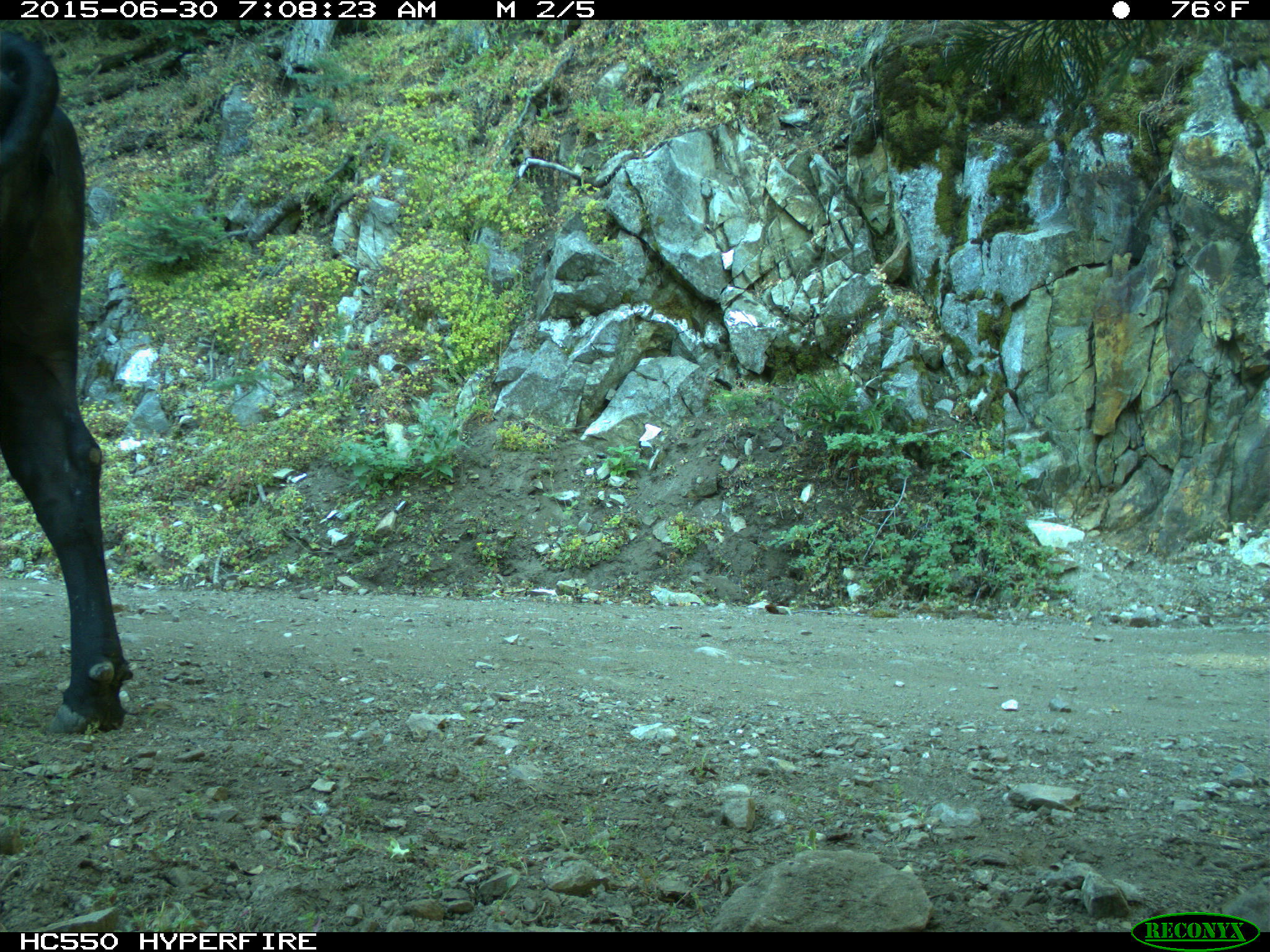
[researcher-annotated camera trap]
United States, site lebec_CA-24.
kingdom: Animalia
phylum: Chordata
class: Mammalia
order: Artiodactyla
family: Bovidae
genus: Bos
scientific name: Bos taurus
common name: domestic cow